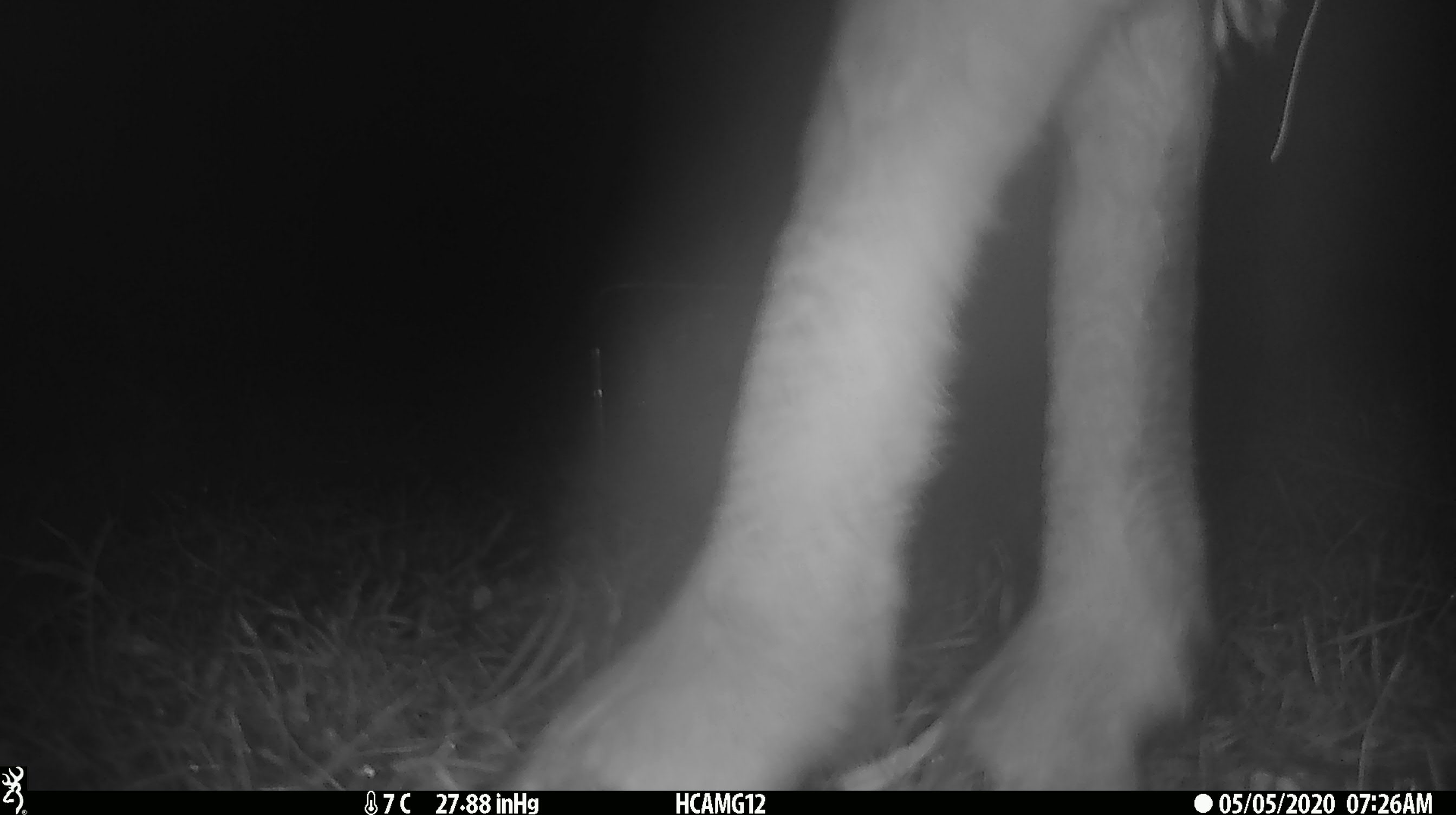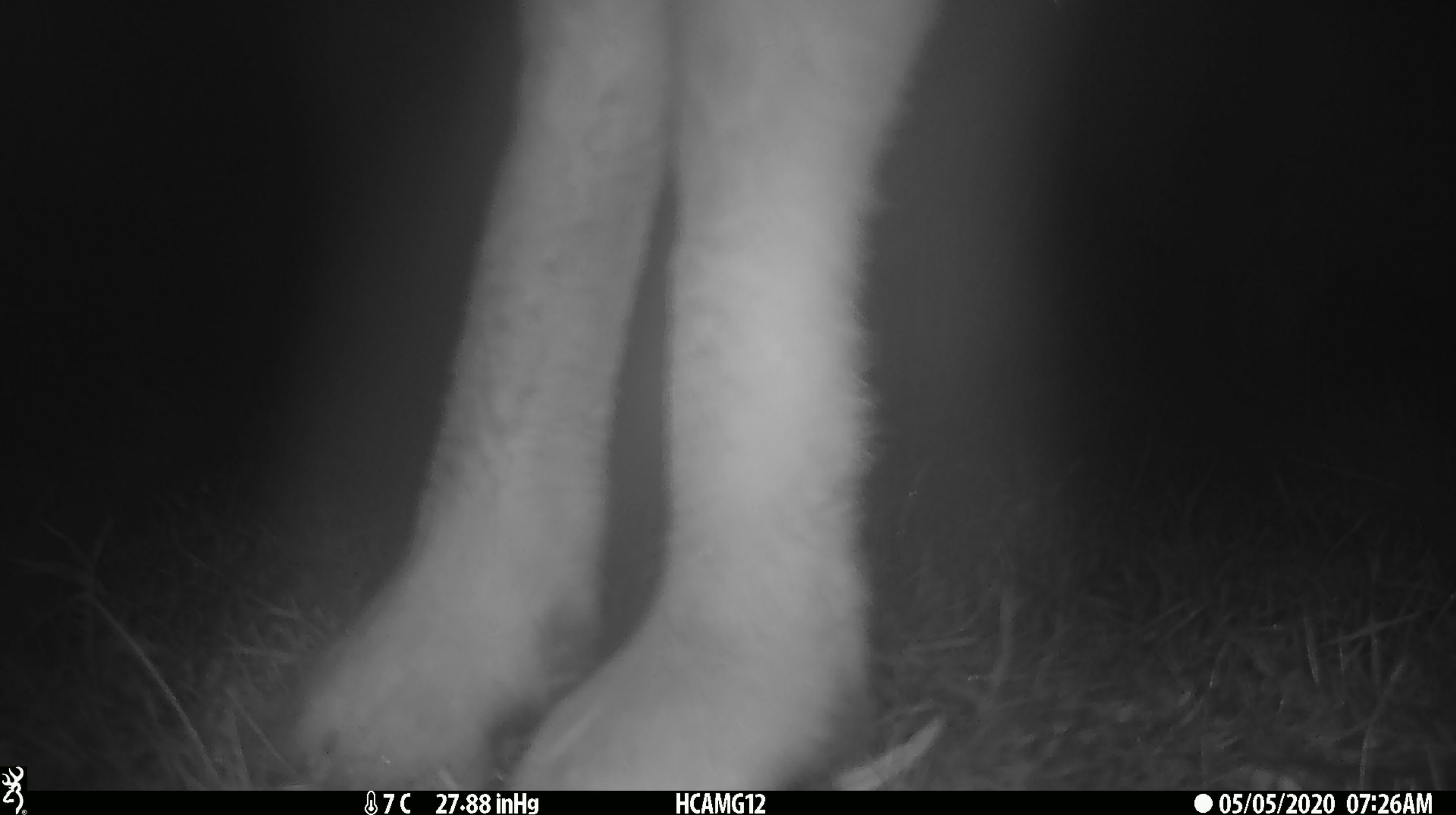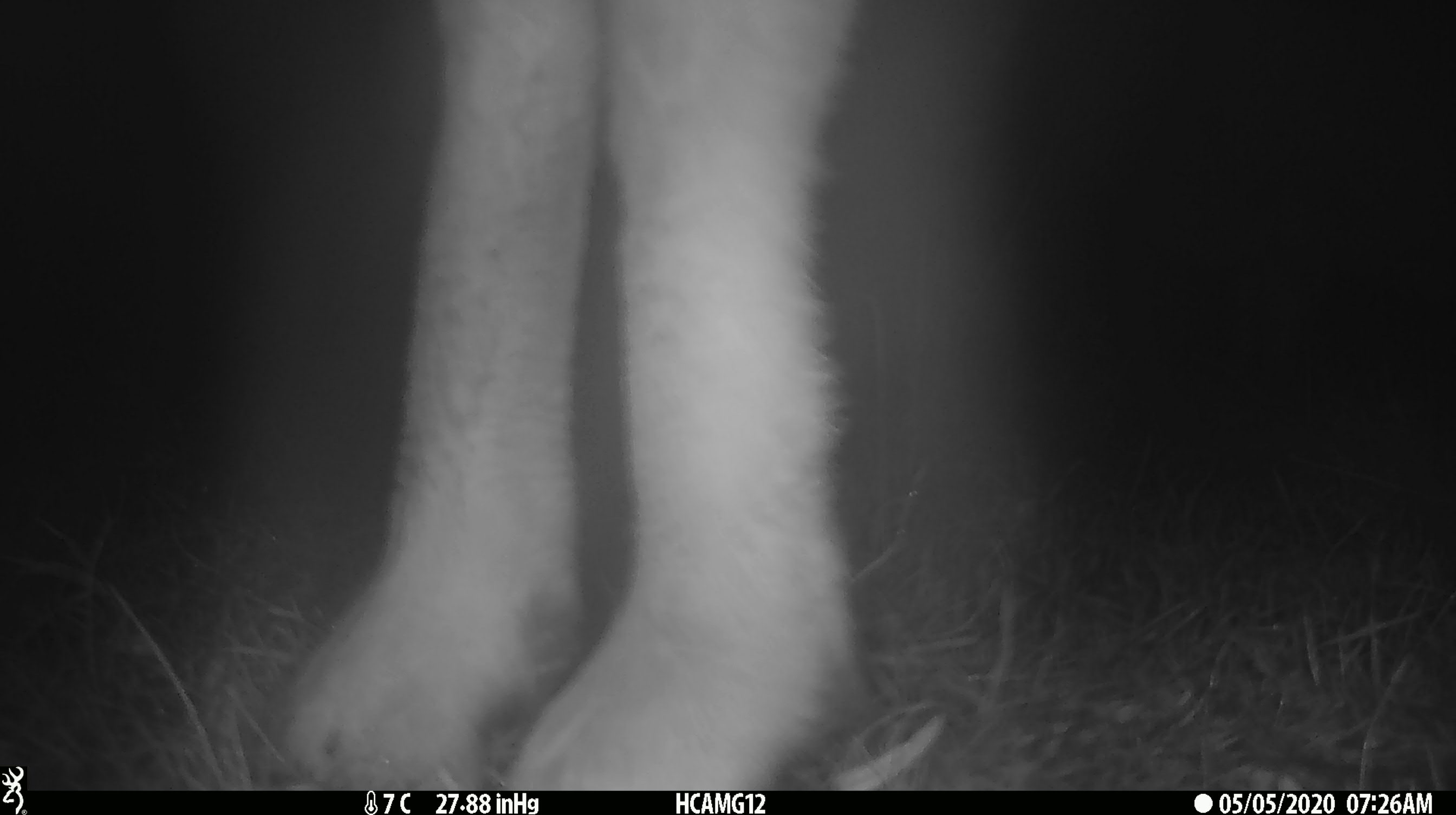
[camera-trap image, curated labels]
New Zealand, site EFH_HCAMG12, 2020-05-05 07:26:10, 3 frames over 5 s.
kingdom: Animalia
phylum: Chordata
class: Mammalia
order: Artiodactyla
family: Bovidae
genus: Ovis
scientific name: Ovis aries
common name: domestic sheep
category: sheep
Sheep (domestic sheep) (Ovis aries).